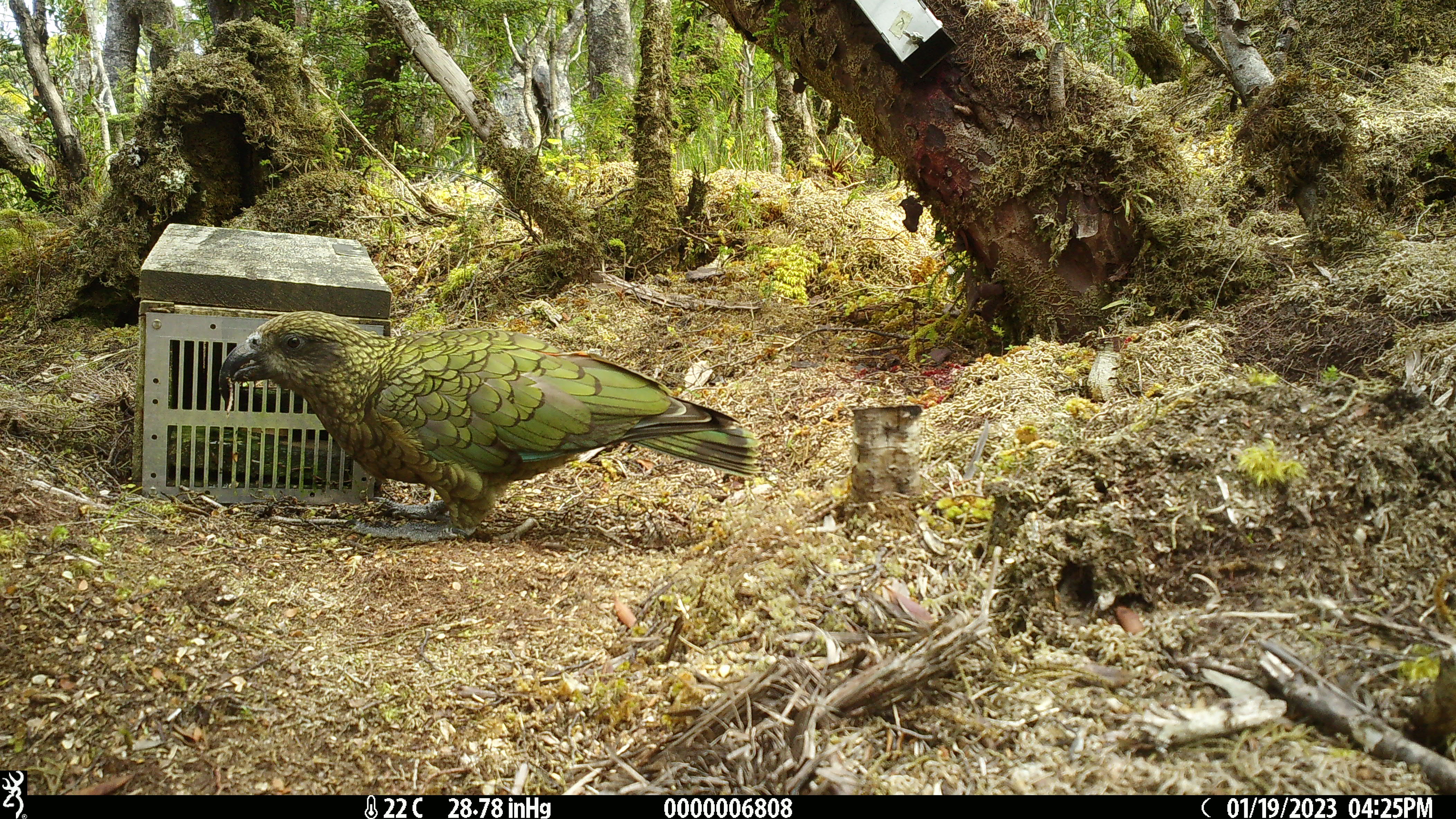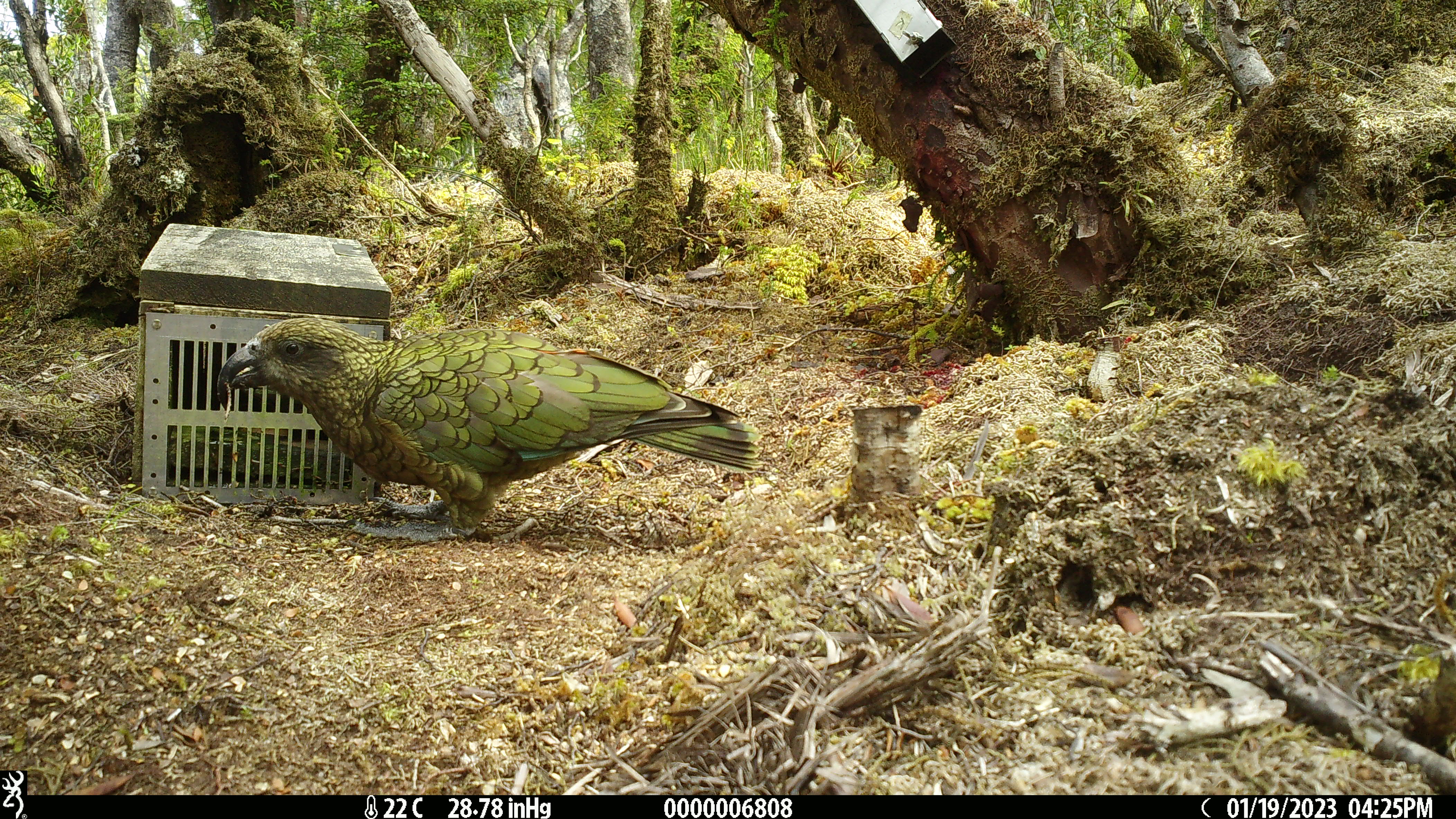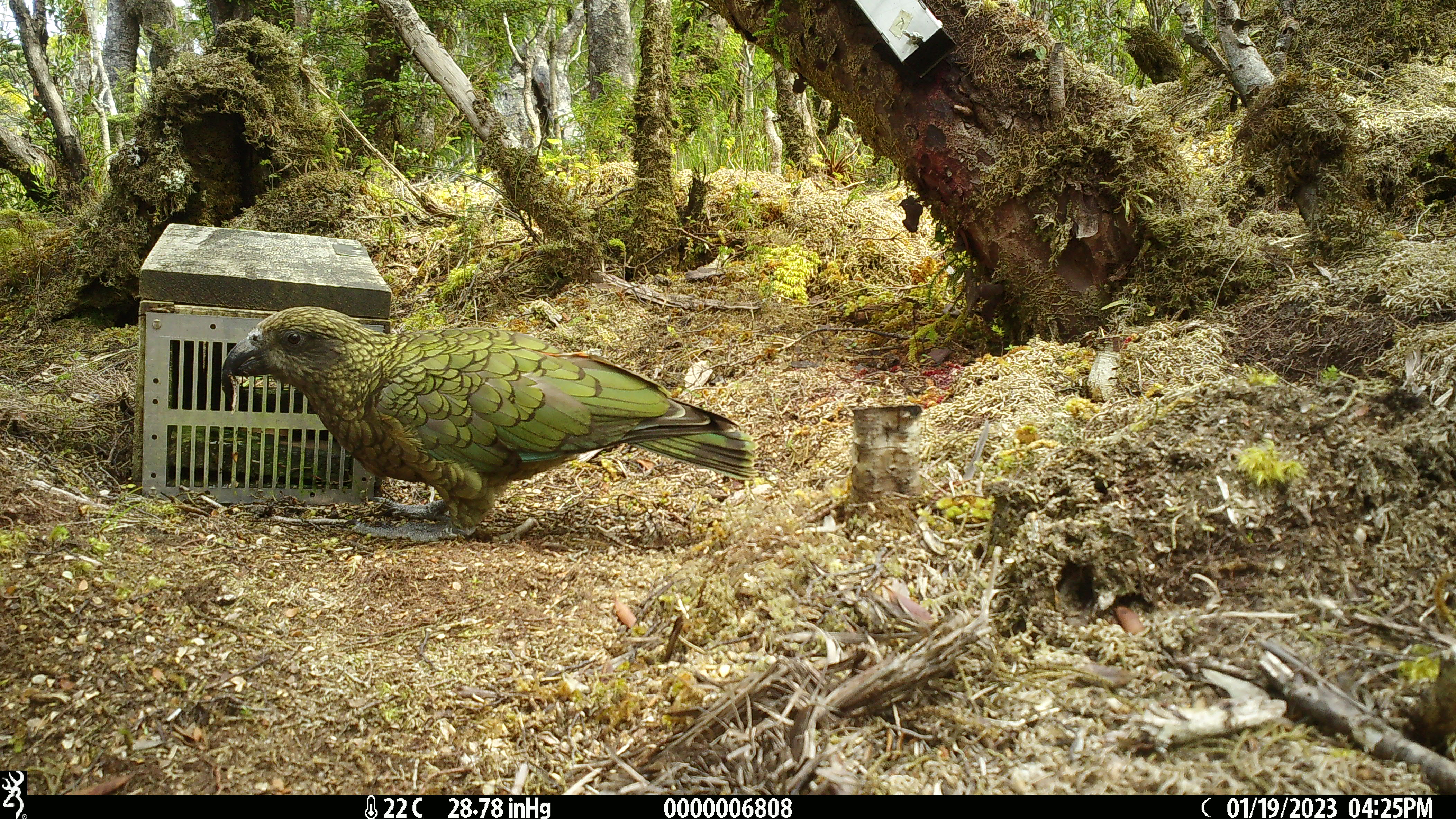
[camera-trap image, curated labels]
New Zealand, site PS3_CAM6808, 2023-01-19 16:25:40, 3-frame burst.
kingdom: Animalia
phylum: Chordata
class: Aves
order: Psittaciformes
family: Strigopidae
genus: Nestor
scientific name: Nestor notabilis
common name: kea